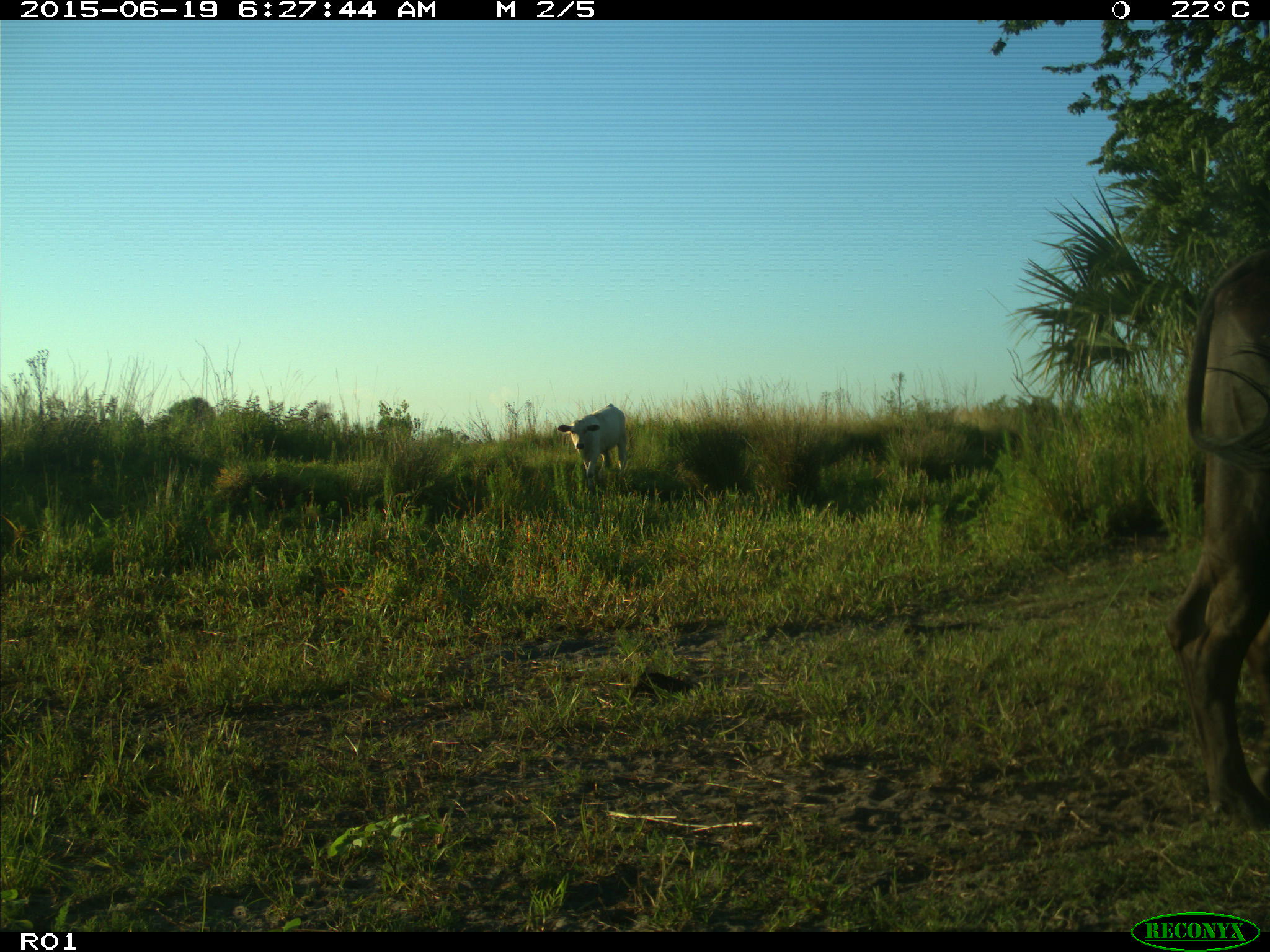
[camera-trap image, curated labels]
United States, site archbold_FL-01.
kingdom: Animalia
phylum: Chordata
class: Mammalia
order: Artiodactyla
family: Bovidae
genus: Bos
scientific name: Bos taurus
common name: domestic cow